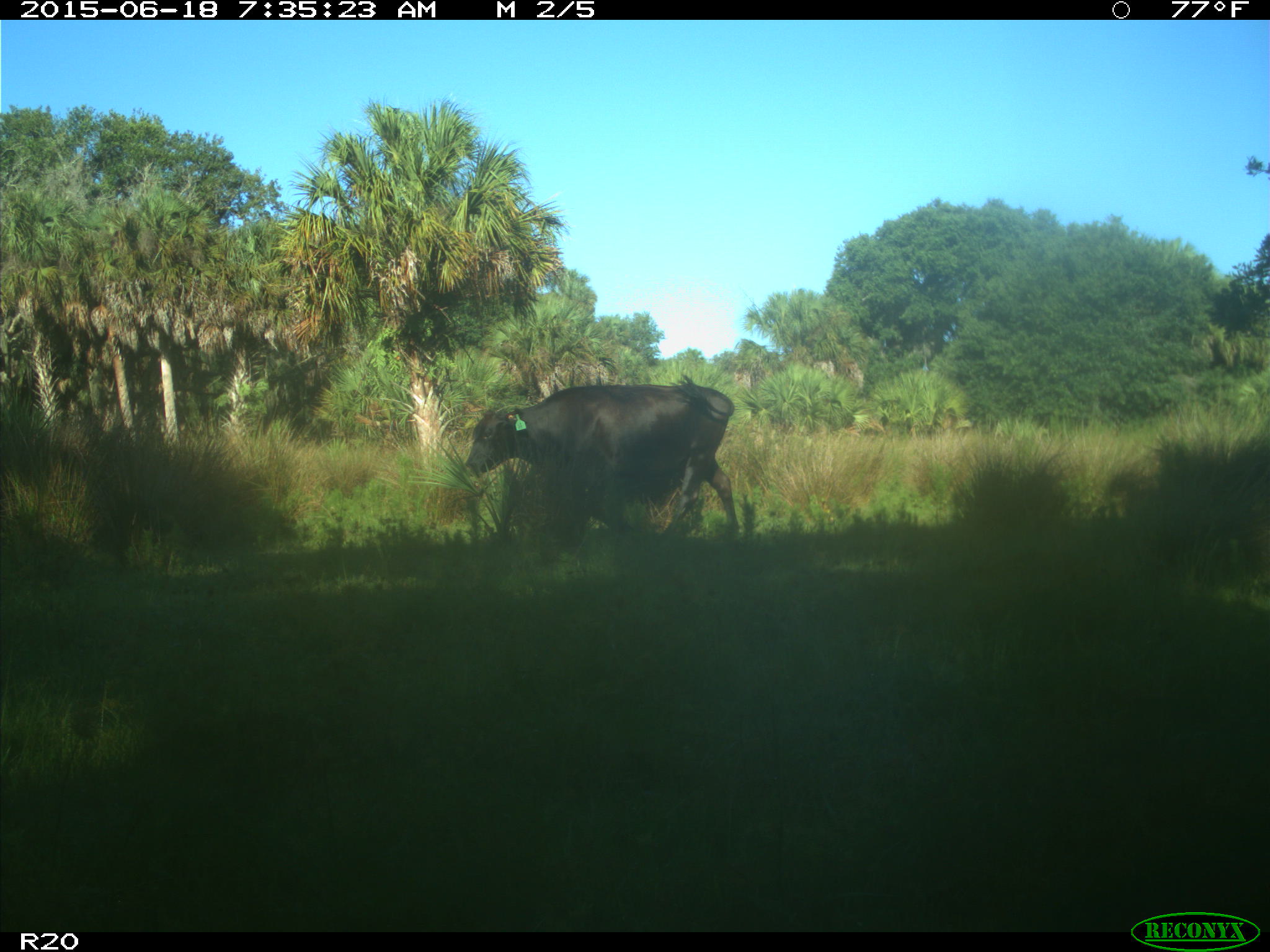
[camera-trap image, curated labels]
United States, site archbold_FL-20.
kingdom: Animalia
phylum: Chordata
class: Mammalia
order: Artiodactyla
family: Bovidae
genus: Bos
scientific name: Bos taurus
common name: domestic cow